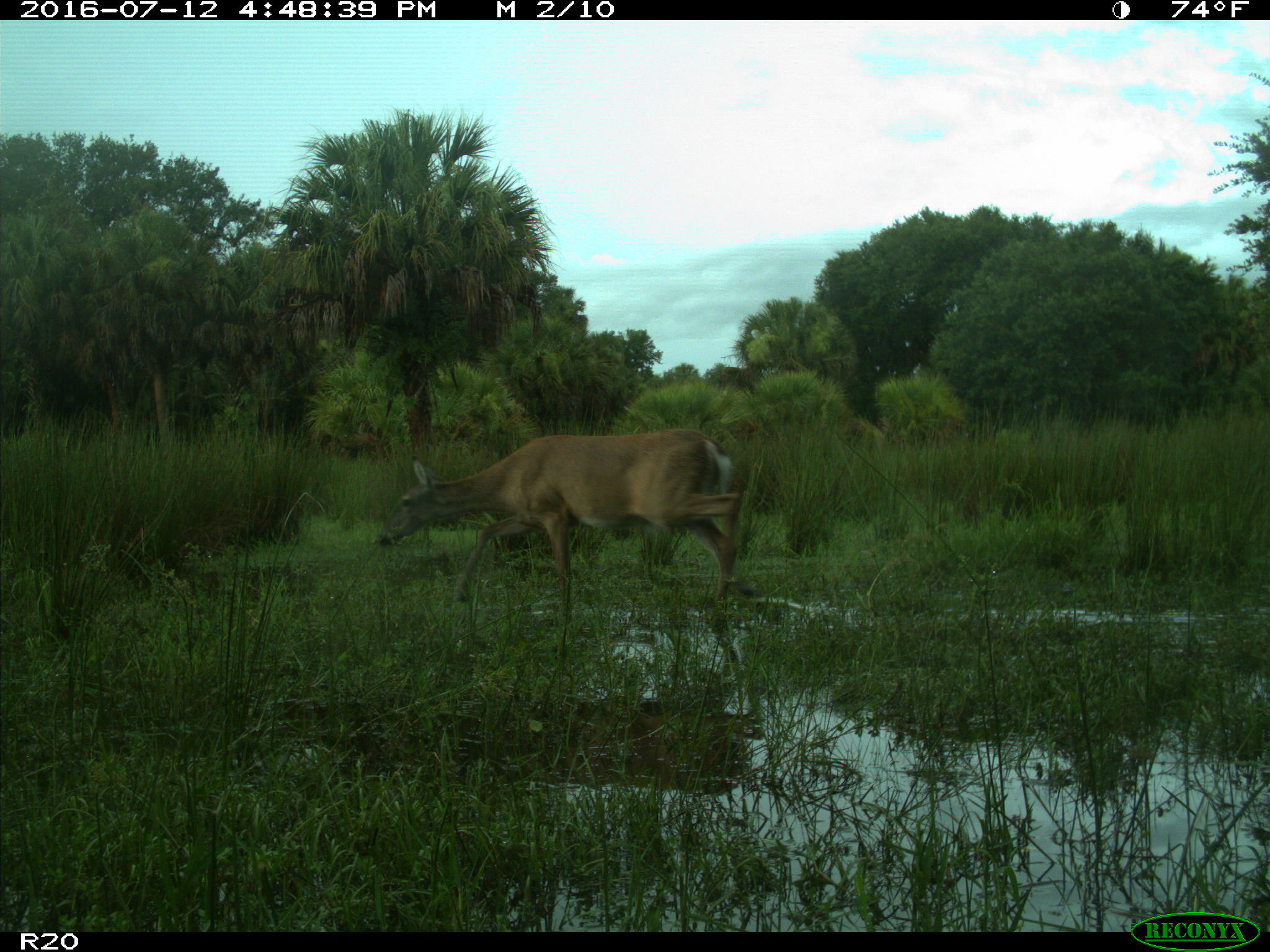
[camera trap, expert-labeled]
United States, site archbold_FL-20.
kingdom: Animalia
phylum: Chordata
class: Mammalia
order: Artiodactyla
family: Cervidae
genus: Odocoileus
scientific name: Odocoileus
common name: deer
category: unidentified deer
Unidentified deer (deer) (Odocoileus).